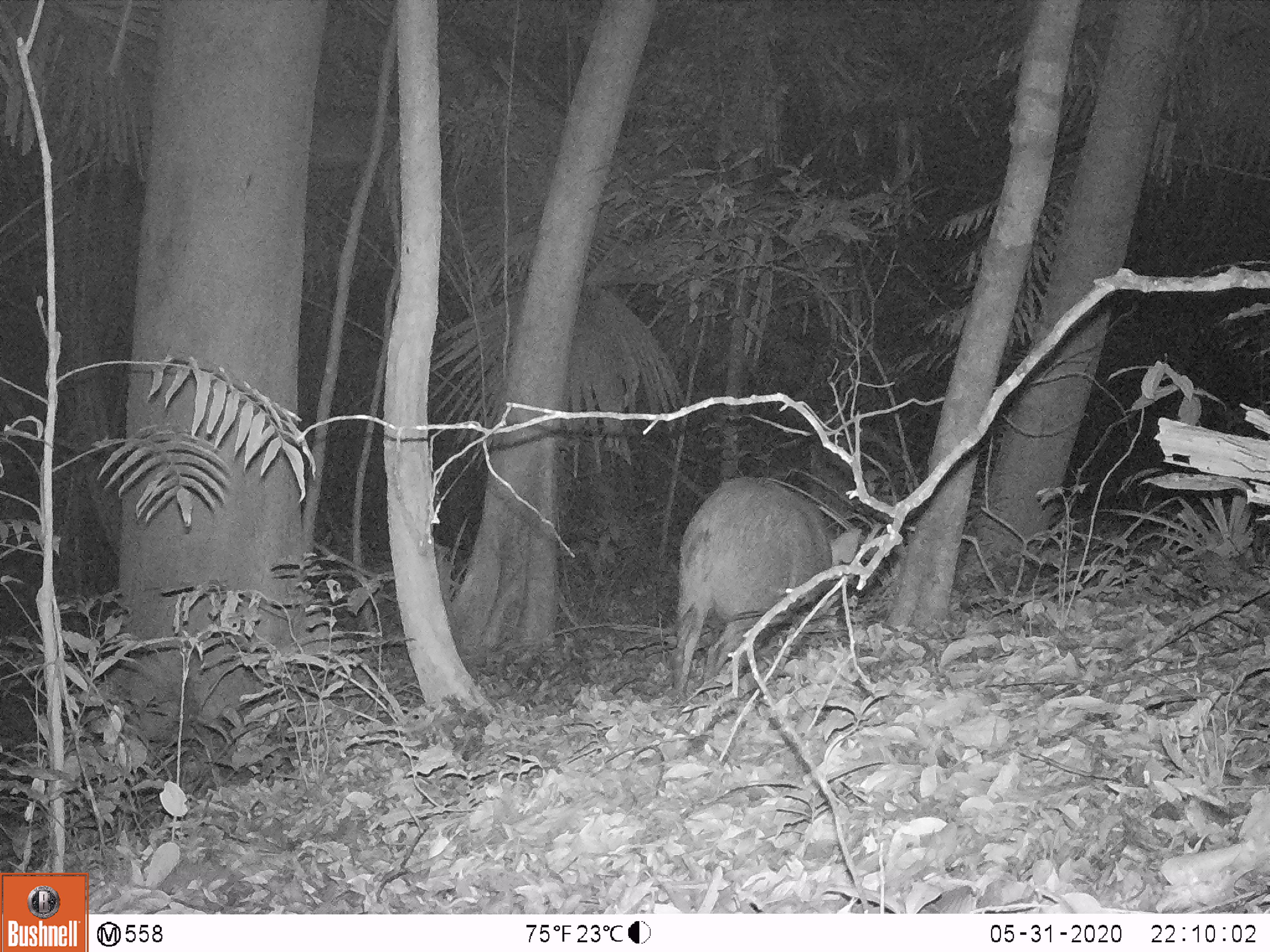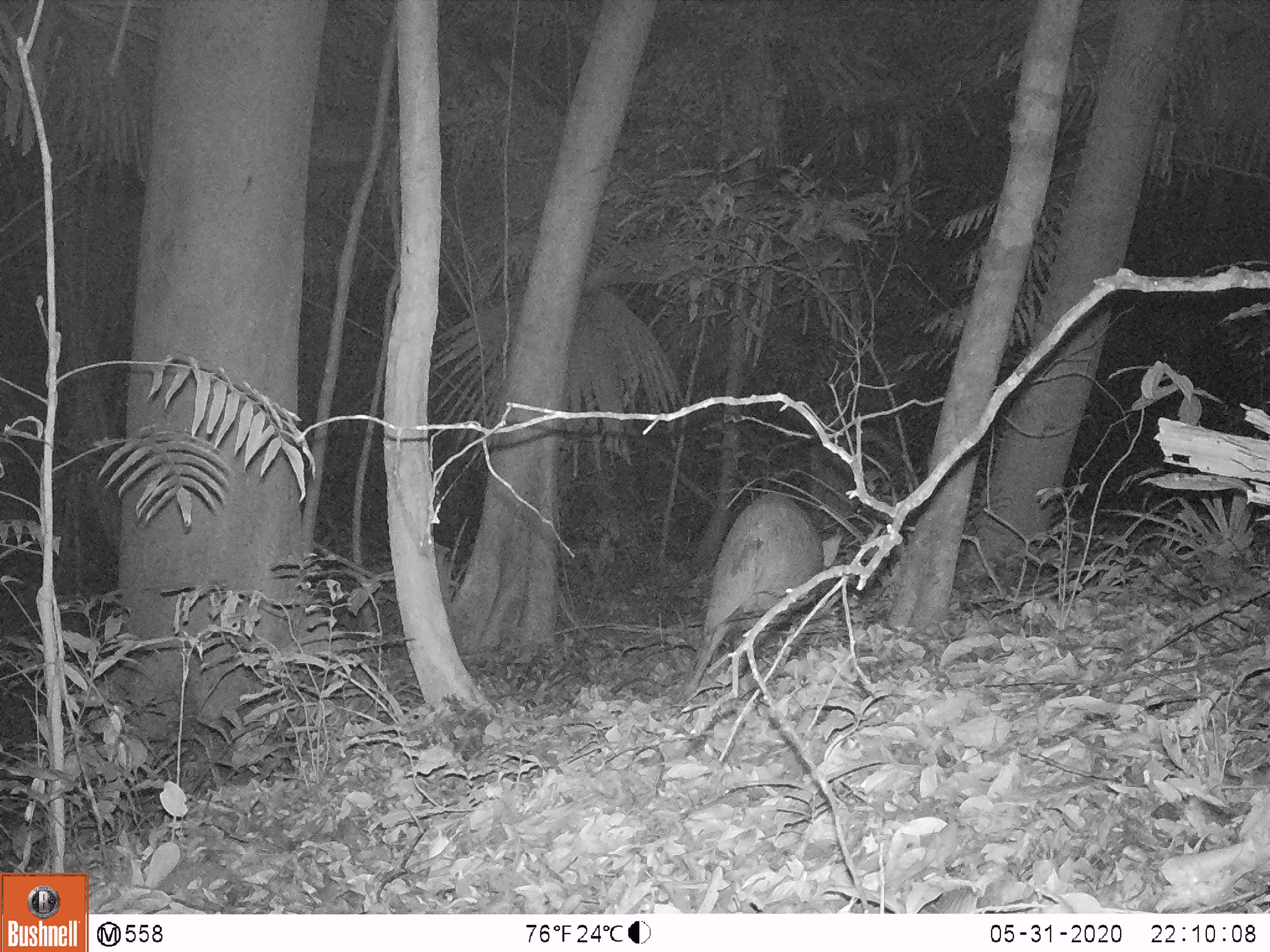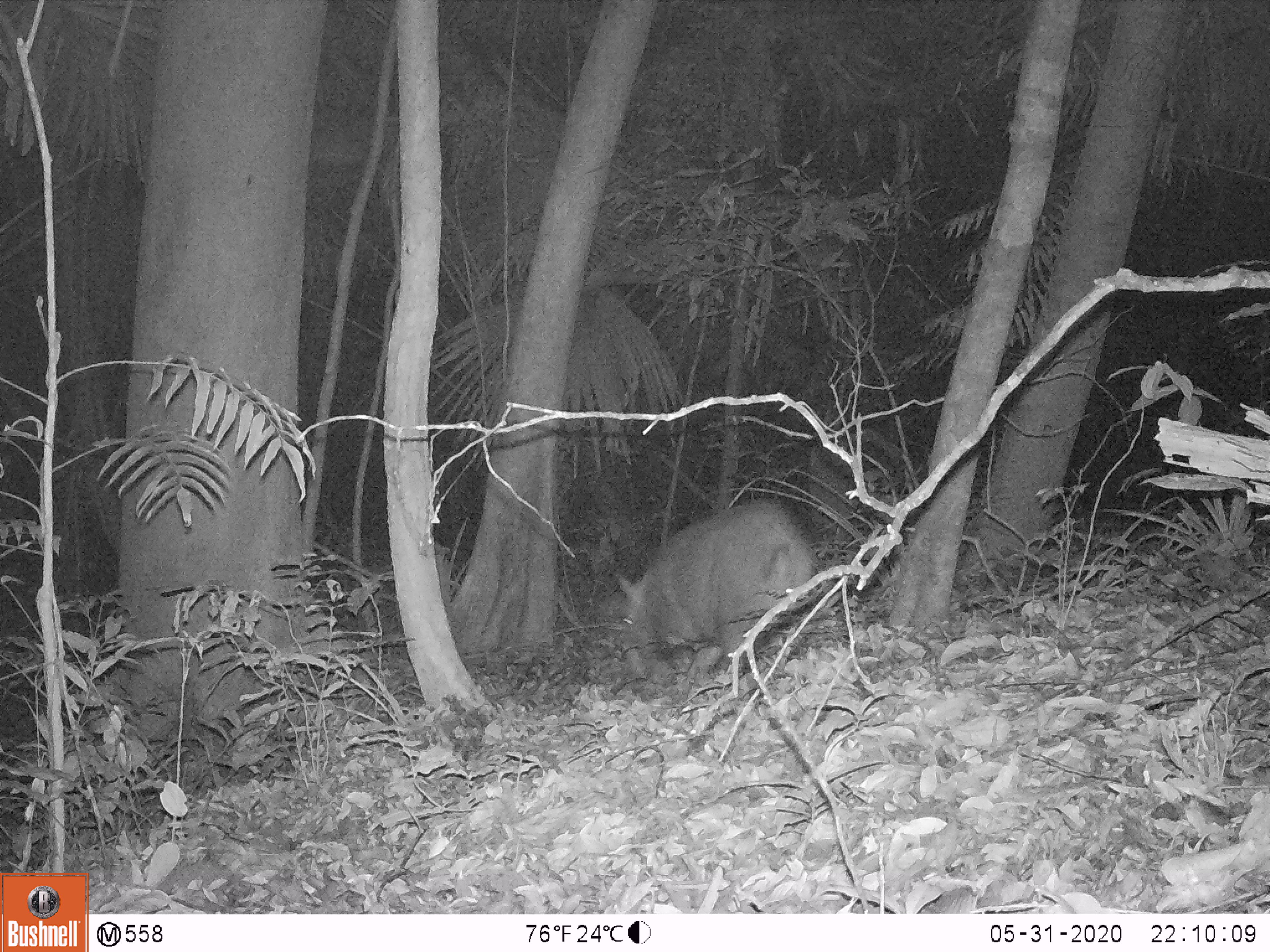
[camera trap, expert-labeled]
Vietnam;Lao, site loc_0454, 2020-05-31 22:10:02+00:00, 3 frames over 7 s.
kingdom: Animalia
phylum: Chordata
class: Mammalia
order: Artiodactyla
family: Suidae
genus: Sus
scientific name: Sus scrofa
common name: eurasian wild pig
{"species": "eurasian wild pig (Sus scrofa)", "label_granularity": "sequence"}